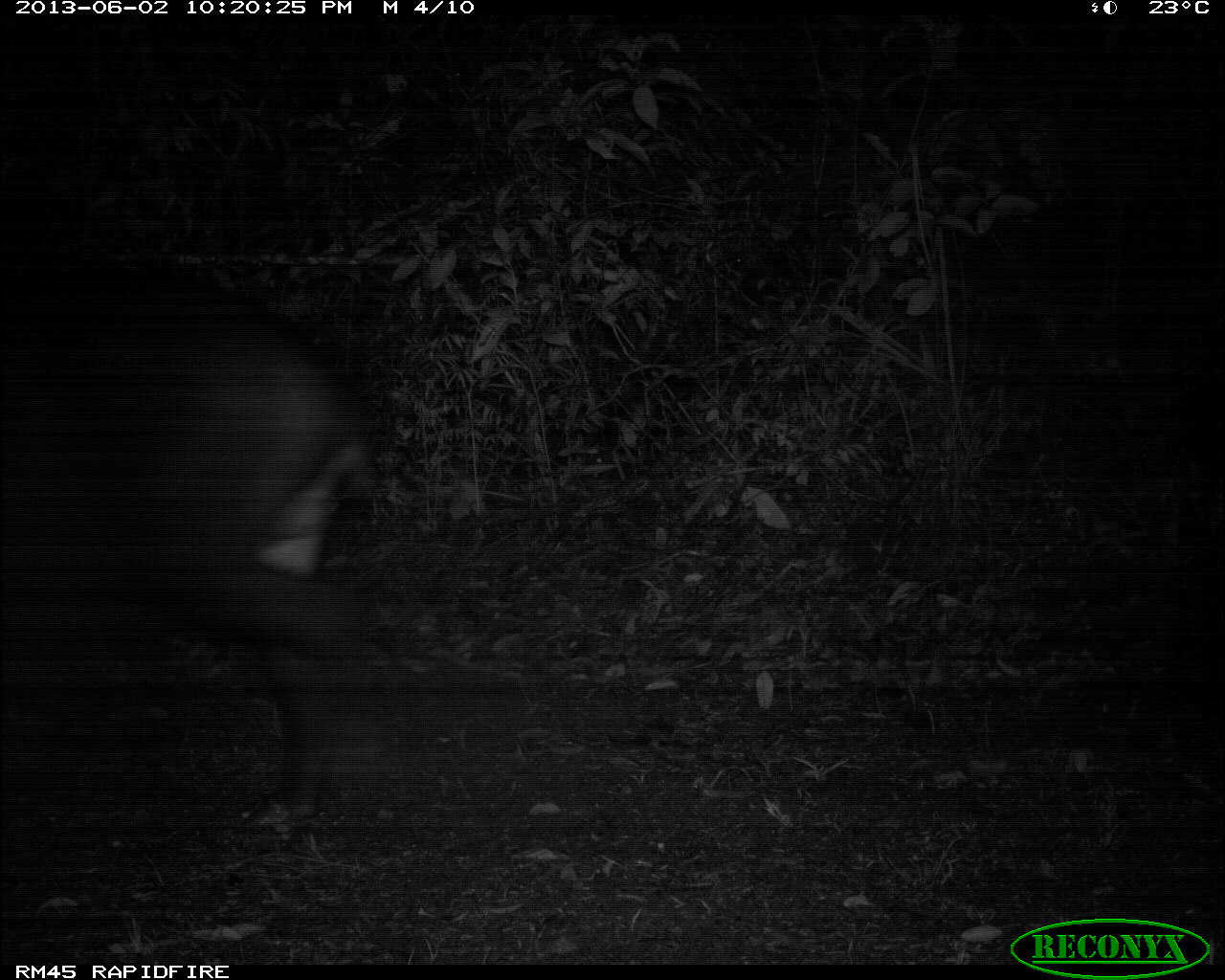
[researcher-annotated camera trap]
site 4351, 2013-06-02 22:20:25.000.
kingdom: Animalia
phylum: Chordata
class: Mammalia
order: Perissodactyla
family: Tapiridae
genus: Tapirus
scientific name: Tapirus bairdii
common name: baird's tapir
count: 1